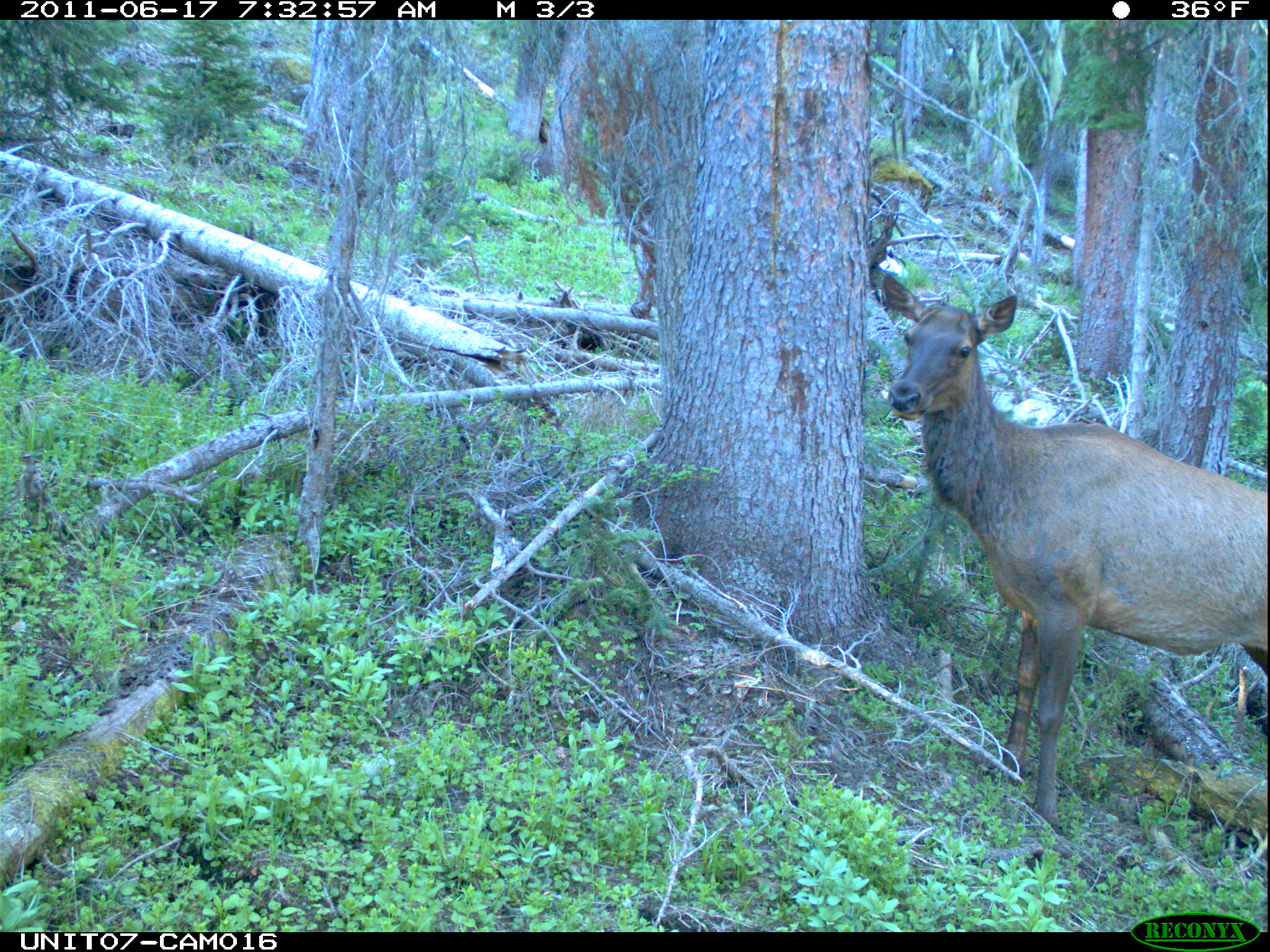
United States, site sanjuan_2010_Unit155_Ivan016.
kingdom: Animalia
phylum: Chordata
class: Mammalia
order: Artiodactyla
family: Cervidae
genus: Cervus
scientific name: Cervus elaphus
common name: red deer